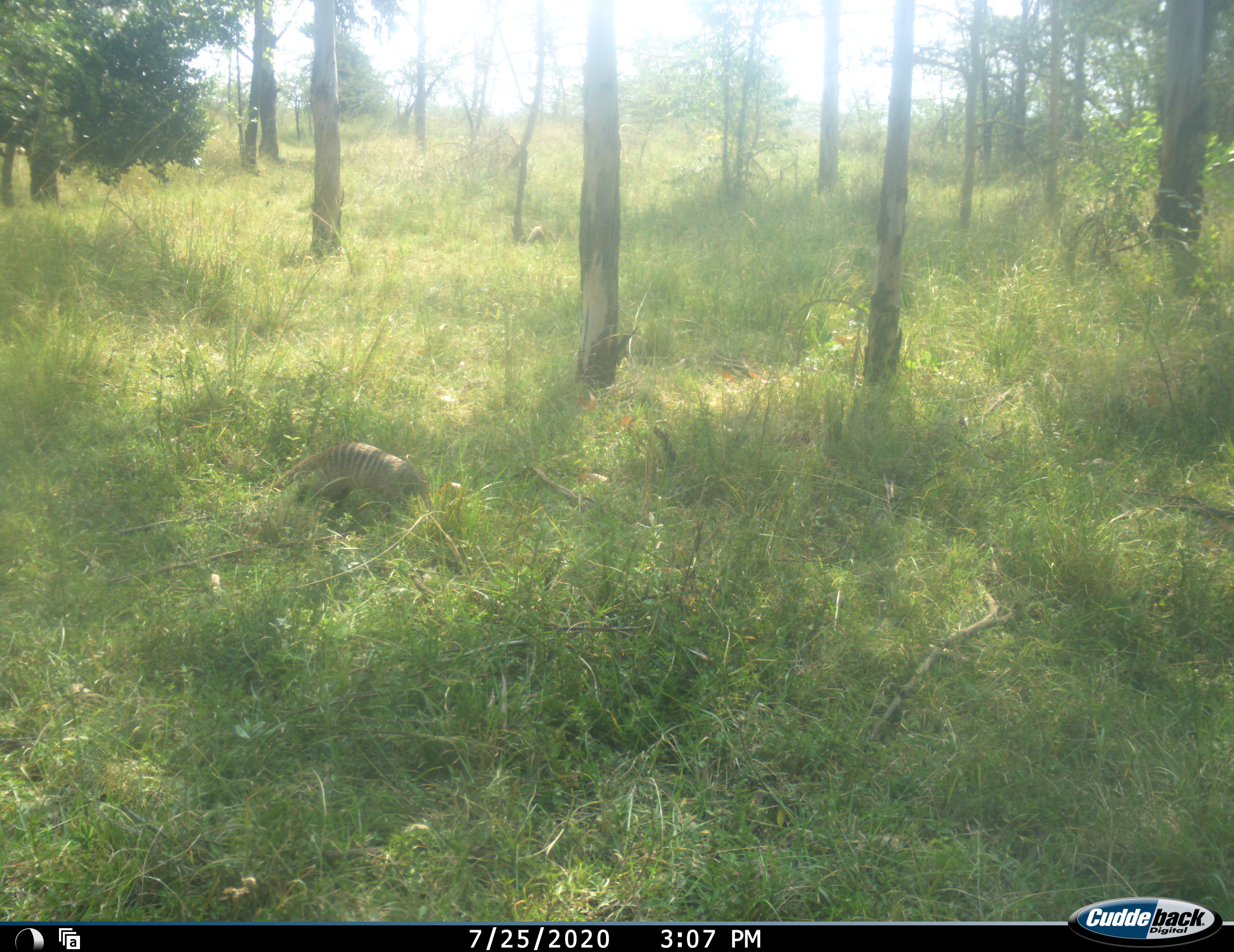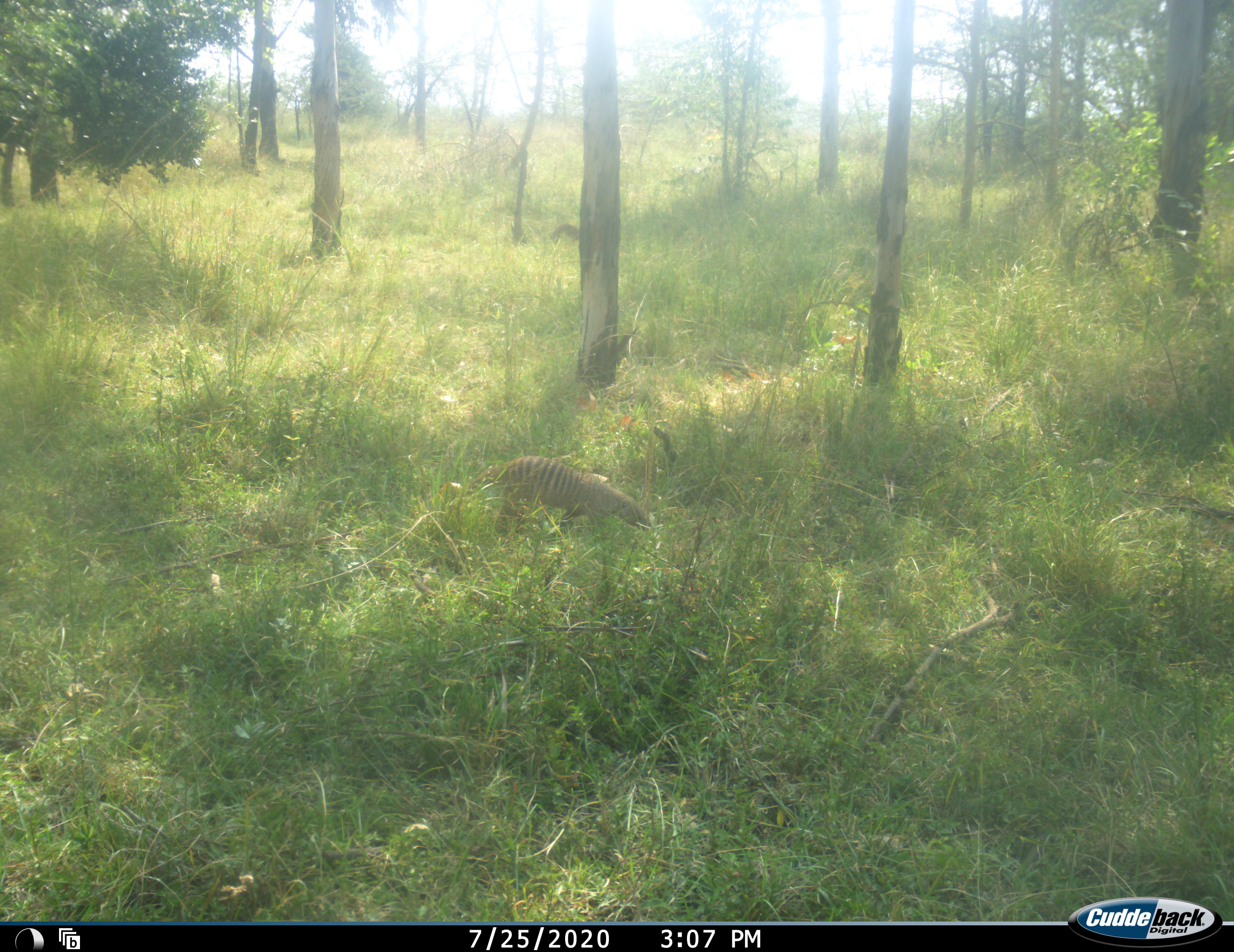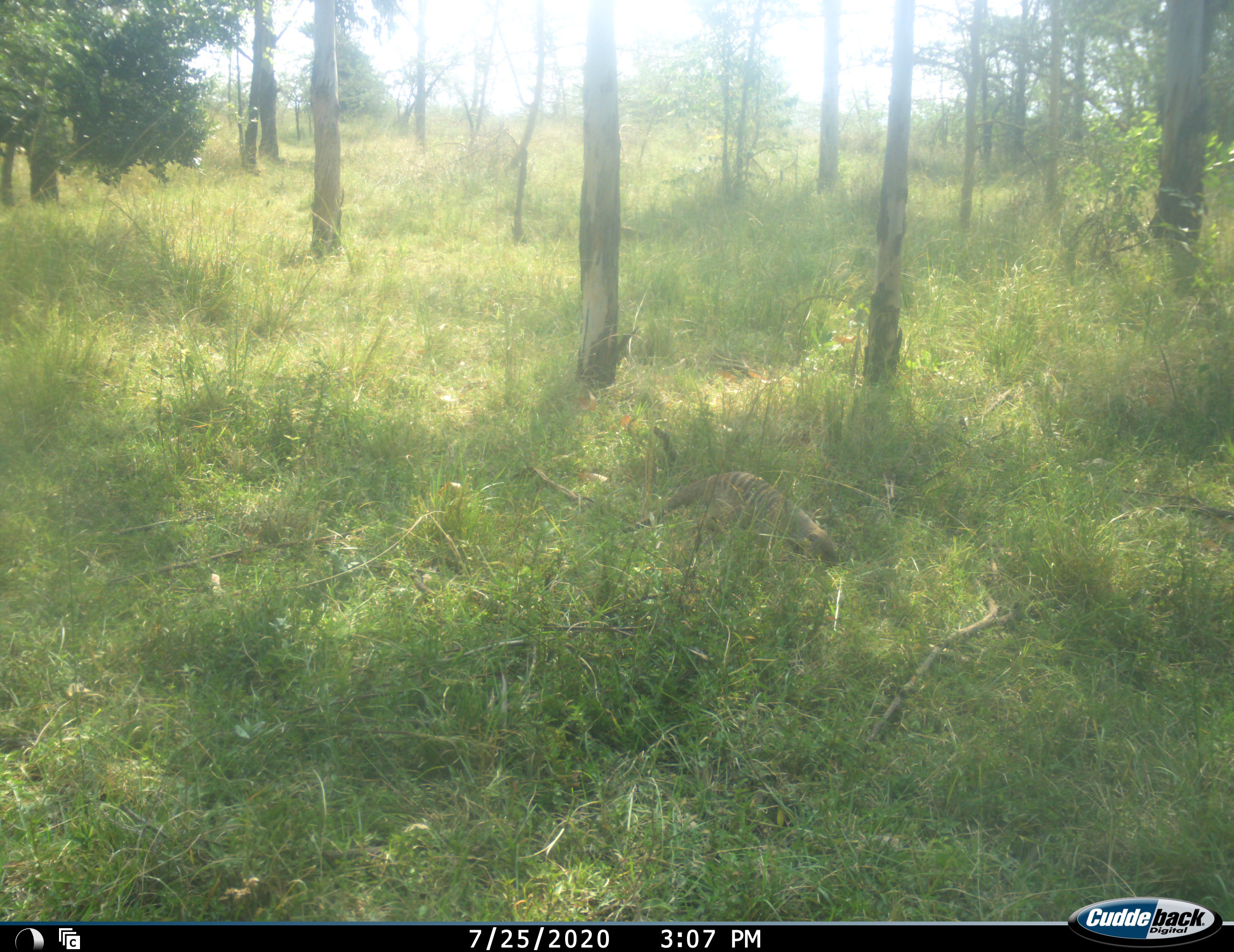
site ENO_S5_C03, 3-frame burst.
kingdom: Animalia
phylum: Chordata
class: Mammalia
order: Carnivora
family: Herpestidae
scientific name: Herpestidae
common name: mongoose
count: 2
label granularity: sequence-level